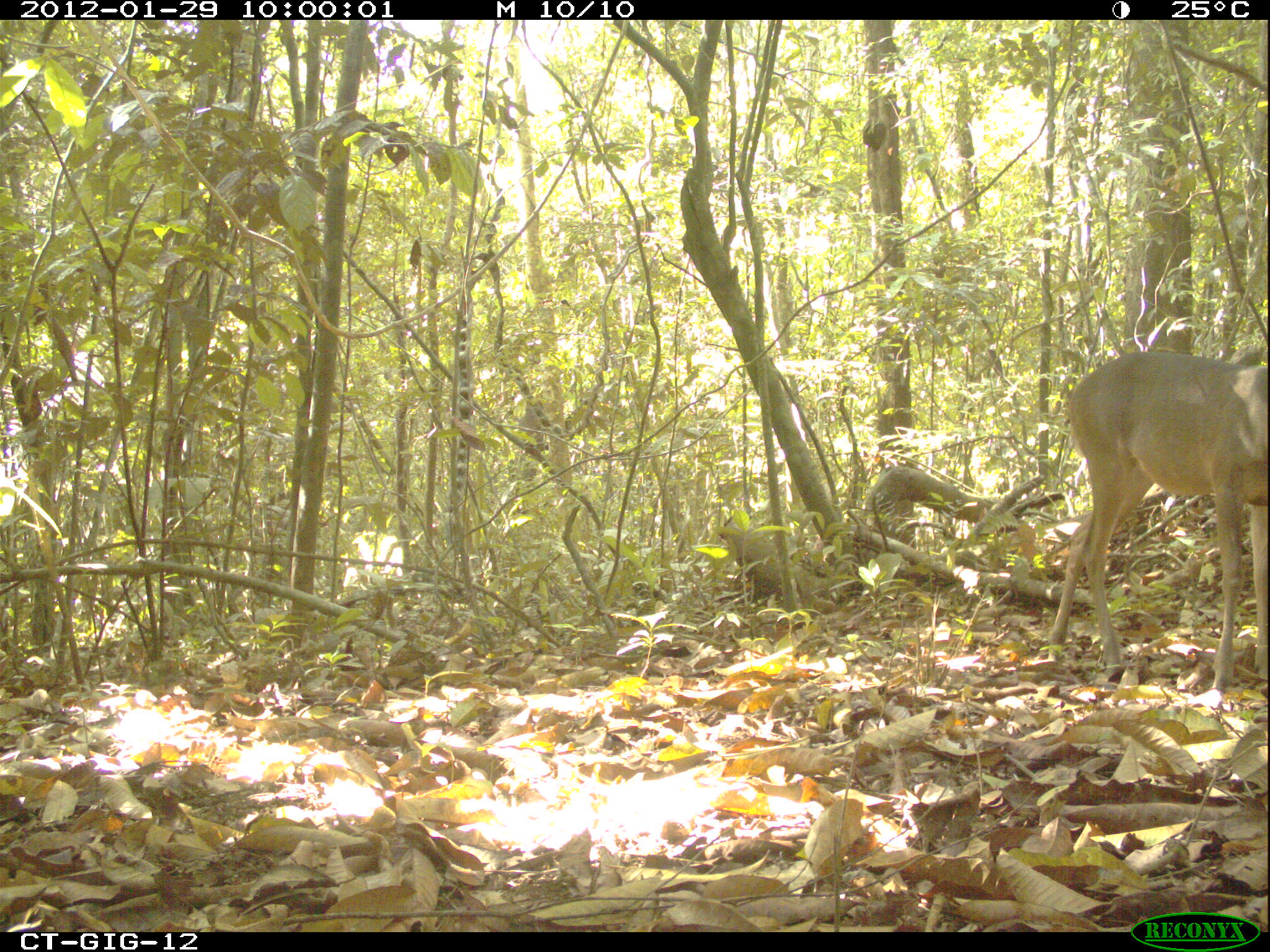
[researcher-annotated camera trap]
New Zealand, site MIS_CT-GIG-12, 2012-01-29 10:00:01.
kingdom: Animalia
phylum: Chordata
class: Mammalia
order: Artiodactyla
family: Cervidae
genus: Odocoileus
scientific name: Odocoileus virginianus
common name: white-tailed deer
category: white tailed deer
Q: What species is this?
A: White tailed deer (white-tailed deer) (Odocoileus virginianus).